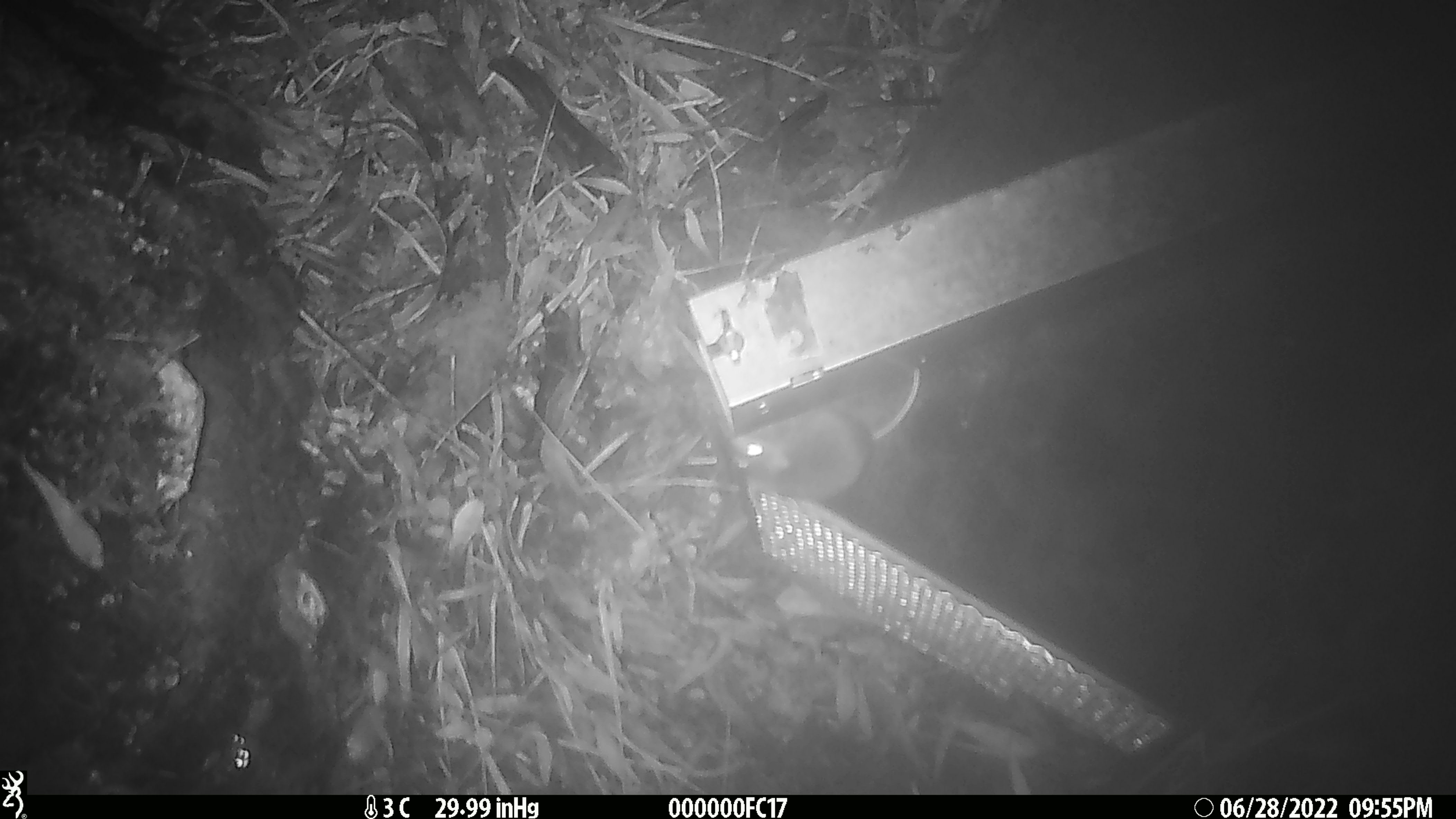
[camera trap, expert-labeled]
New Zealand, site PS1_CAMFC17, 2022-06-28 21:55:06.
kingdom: Animalia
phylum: Chordata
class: Mammalia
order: Rodentia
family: Muridae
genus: Mus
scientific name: Mus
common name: mouse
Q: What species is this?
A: Mouse (Mus).